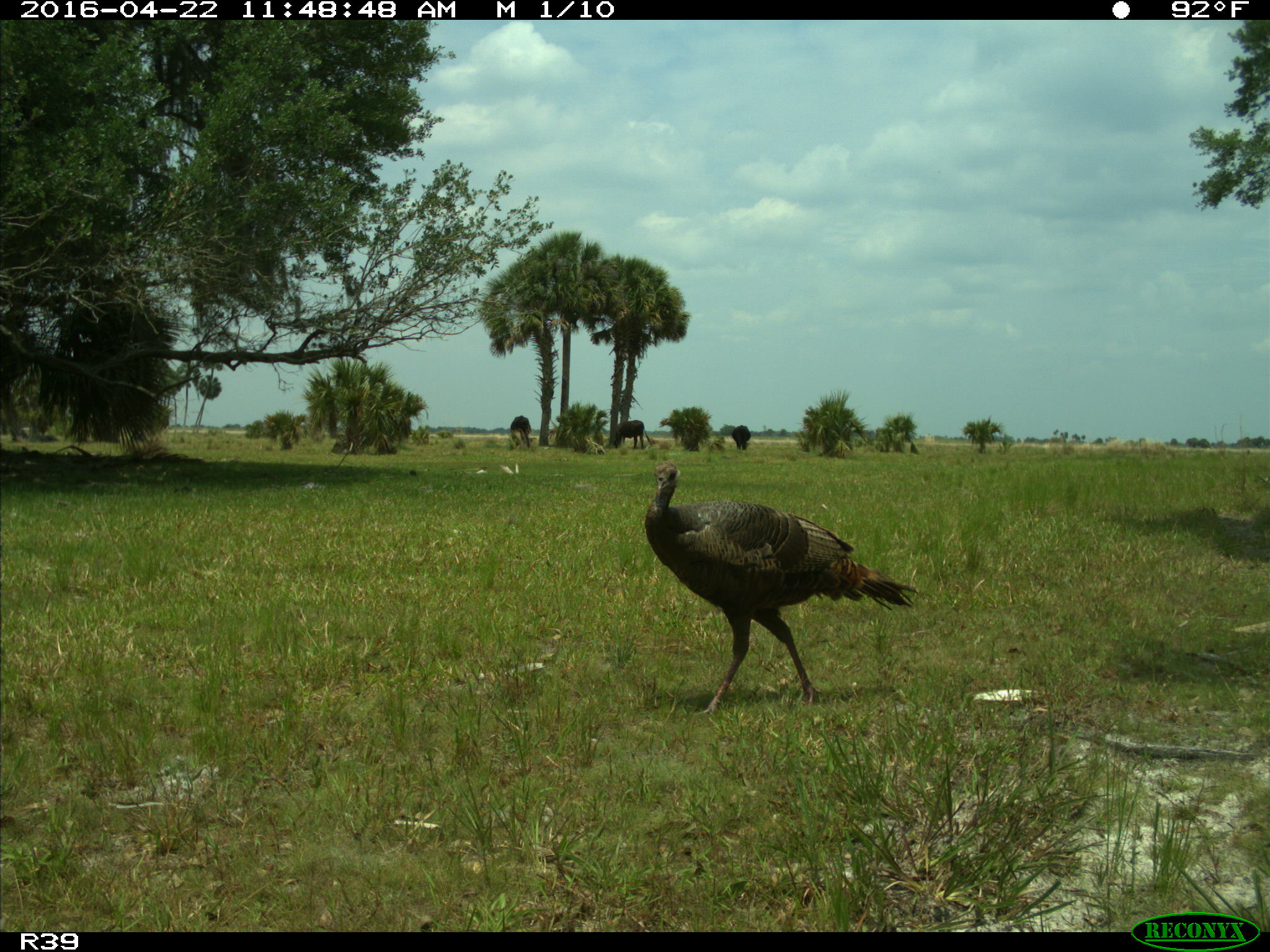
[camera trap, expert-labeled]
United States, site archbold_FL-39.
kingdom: Animalia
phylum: Chordata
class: Mammalia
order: Artiodactyla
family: Bovidae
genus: Bos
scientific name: Bos taurus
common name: domestic cow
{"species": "Bos taurus (domestic cow)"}